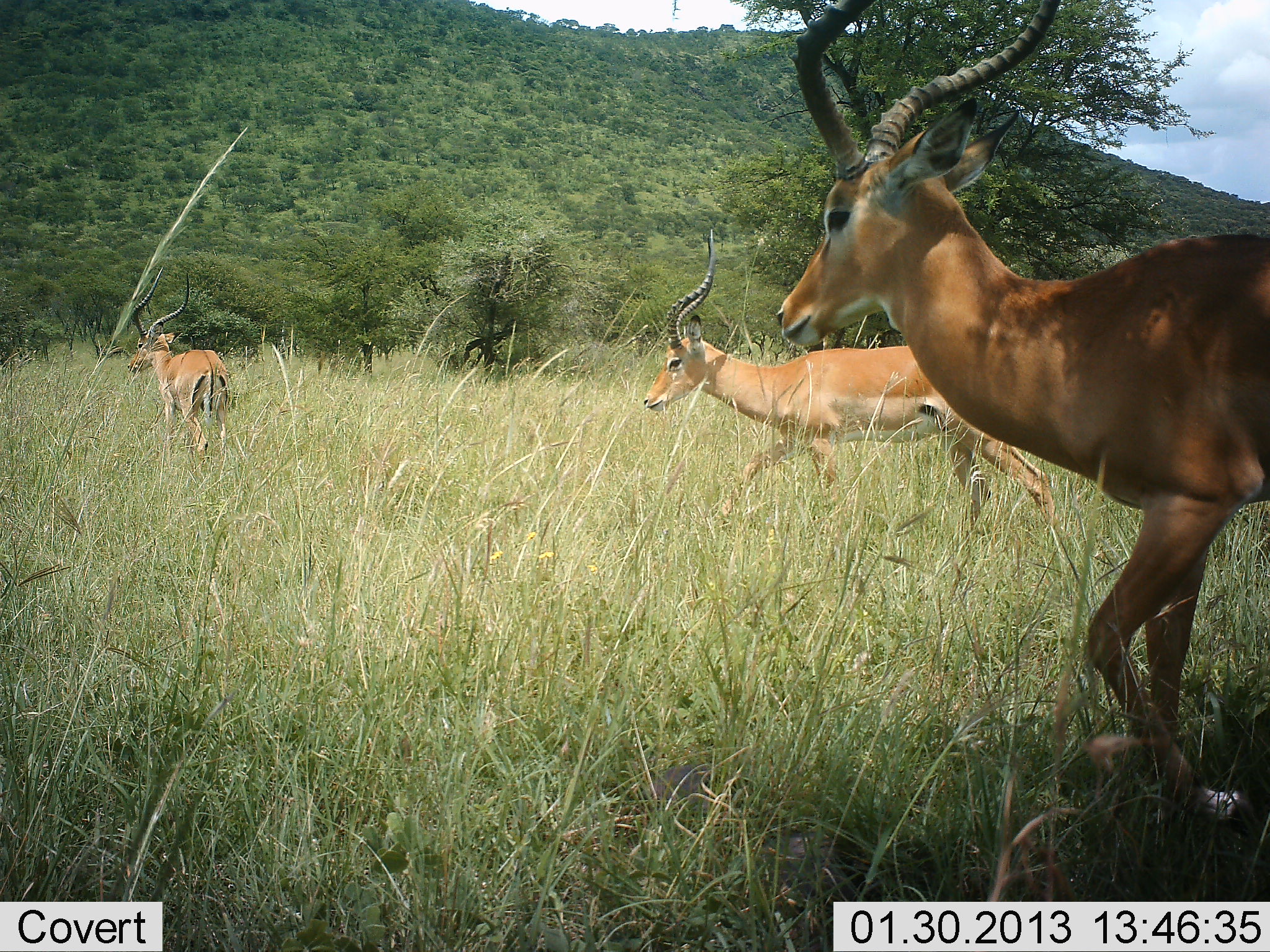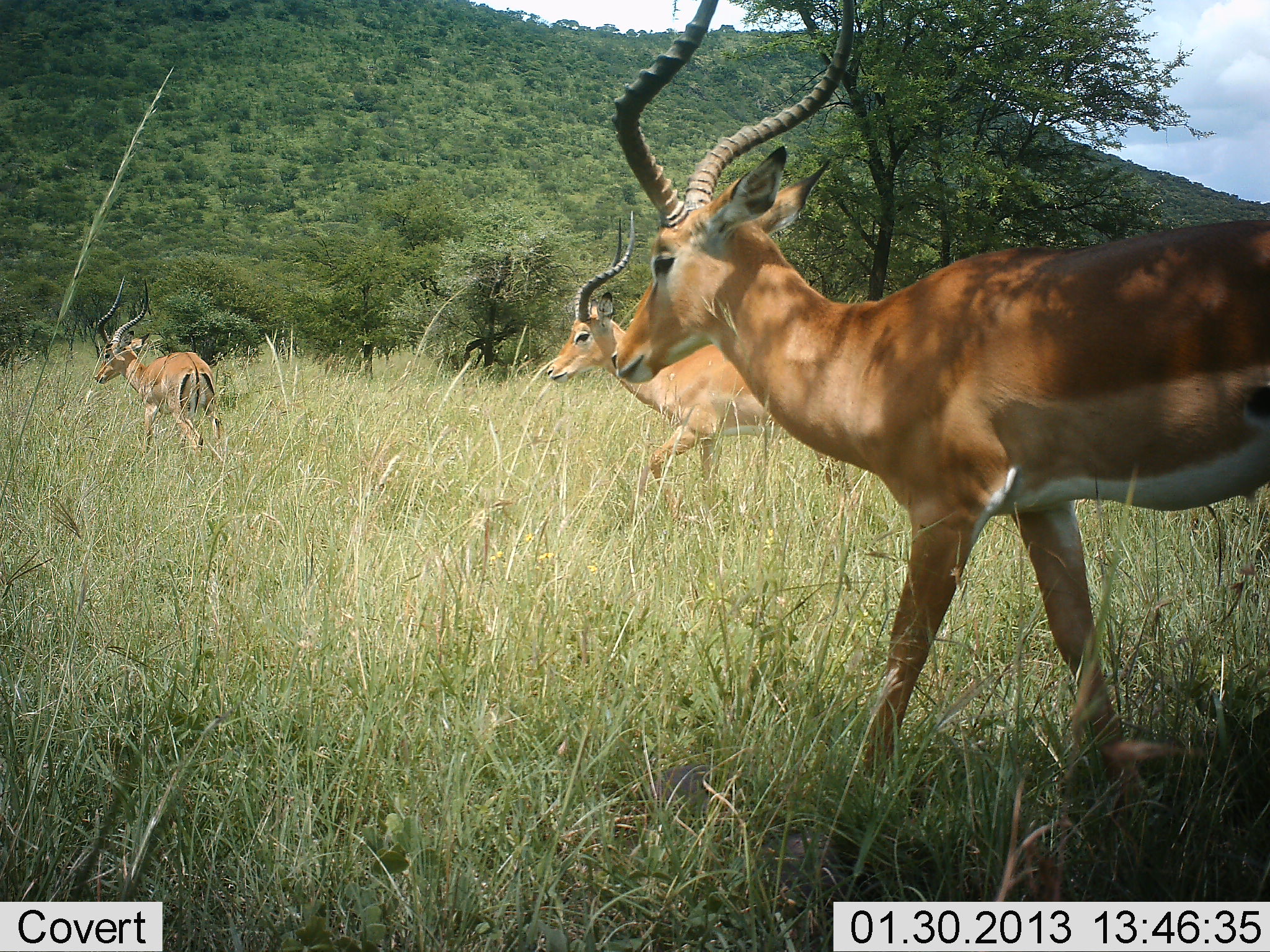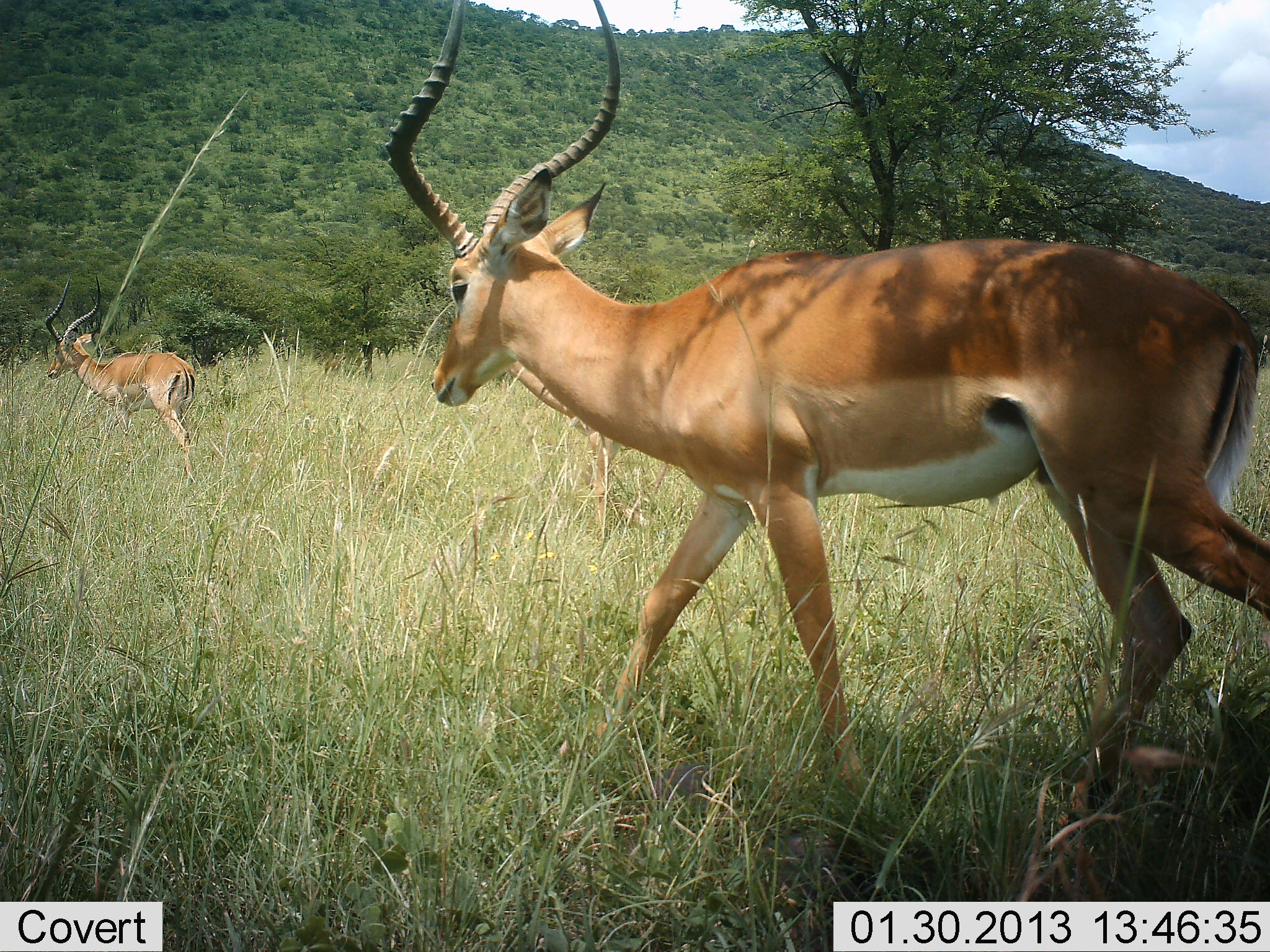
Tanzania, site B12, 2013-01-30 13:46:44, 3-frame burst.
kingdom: Animalia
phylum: Chordata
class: Mammalia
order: Artiodactyla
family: Bovidae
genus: Aepyceros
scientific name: Aepyceros melampus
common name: impala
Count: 3.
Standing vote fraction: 11%.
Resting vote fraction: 3%.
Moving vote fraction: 94%.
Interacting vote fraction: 0%.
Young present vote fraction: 0%.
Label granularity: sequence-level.